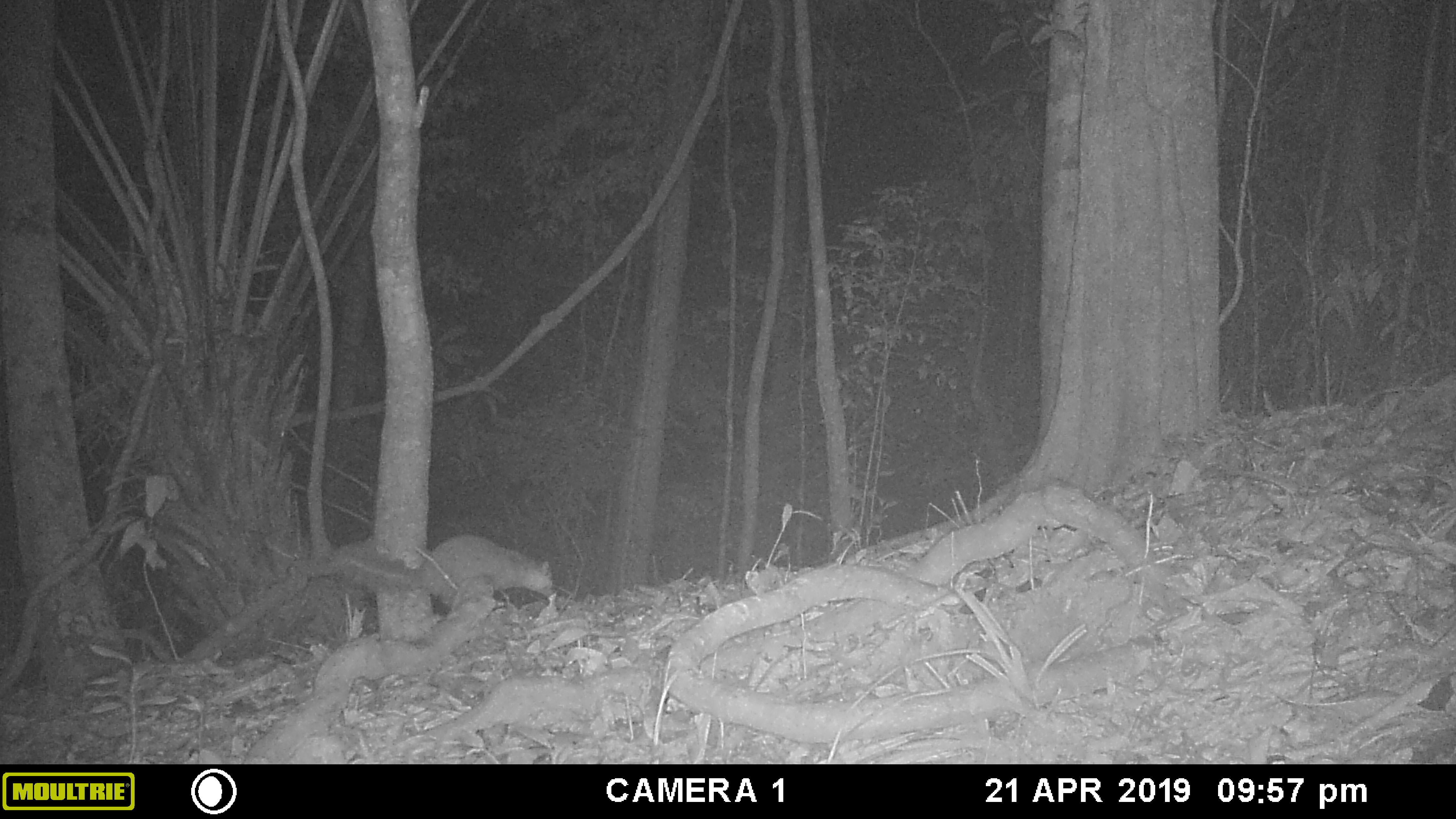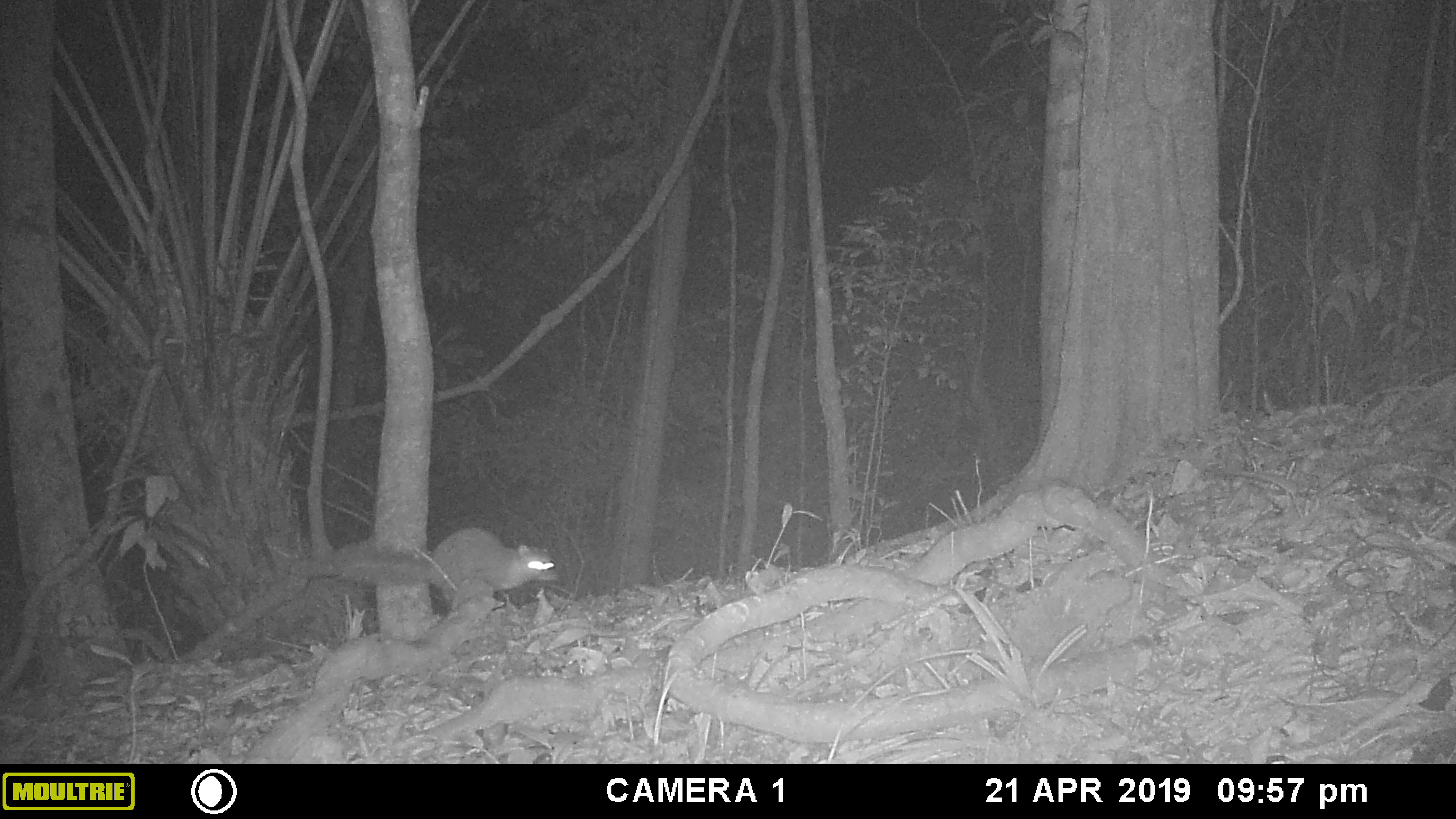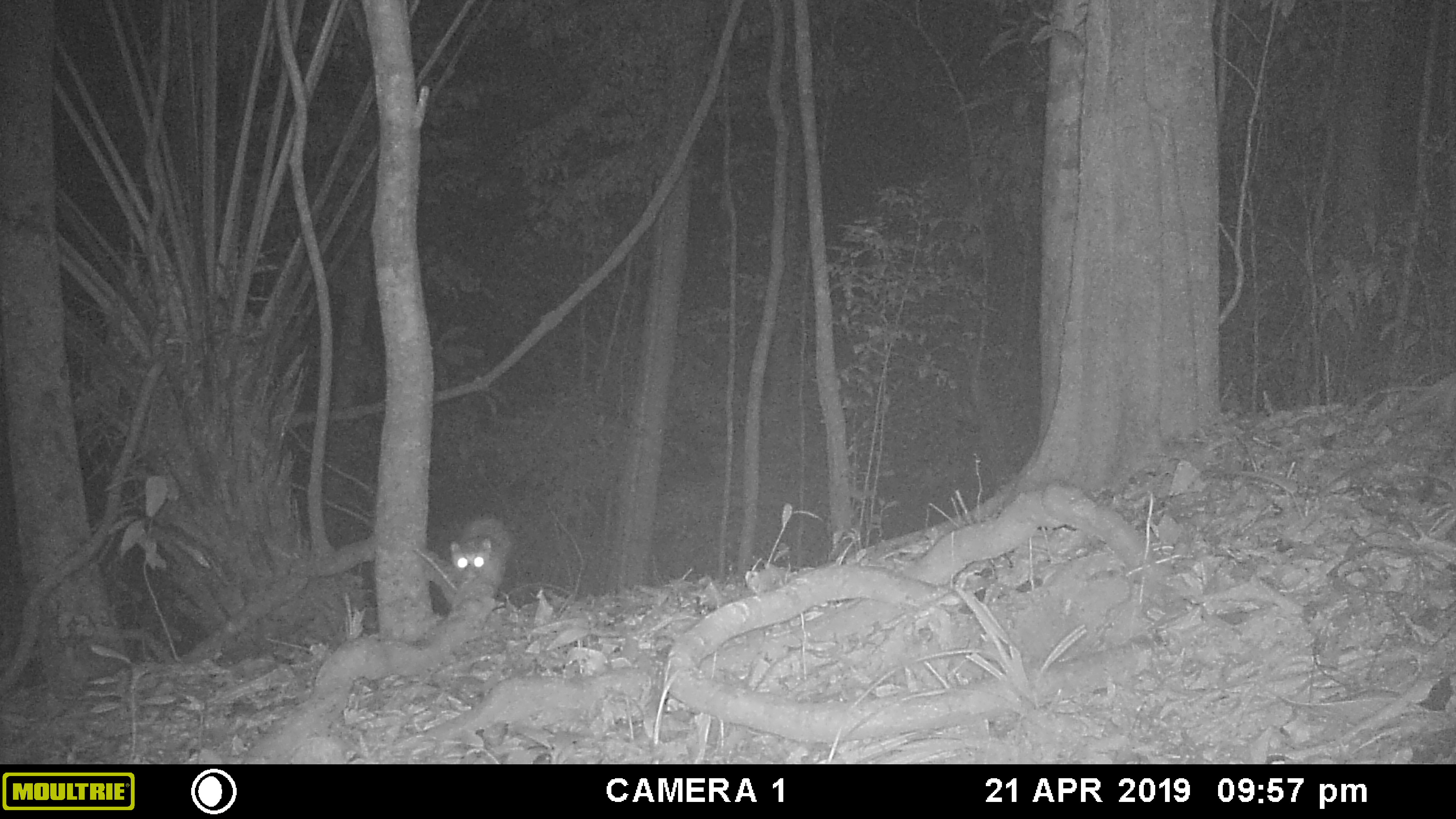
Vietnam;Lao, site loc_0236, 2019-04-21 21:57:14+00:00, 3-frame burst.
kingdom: Animalia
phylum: Chordata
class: Mammalia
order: Carnivora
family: Mustelidae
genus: Melogale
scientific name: Melogale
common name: ferret badger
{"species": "ferret badger (Melogale)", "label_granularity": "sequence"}